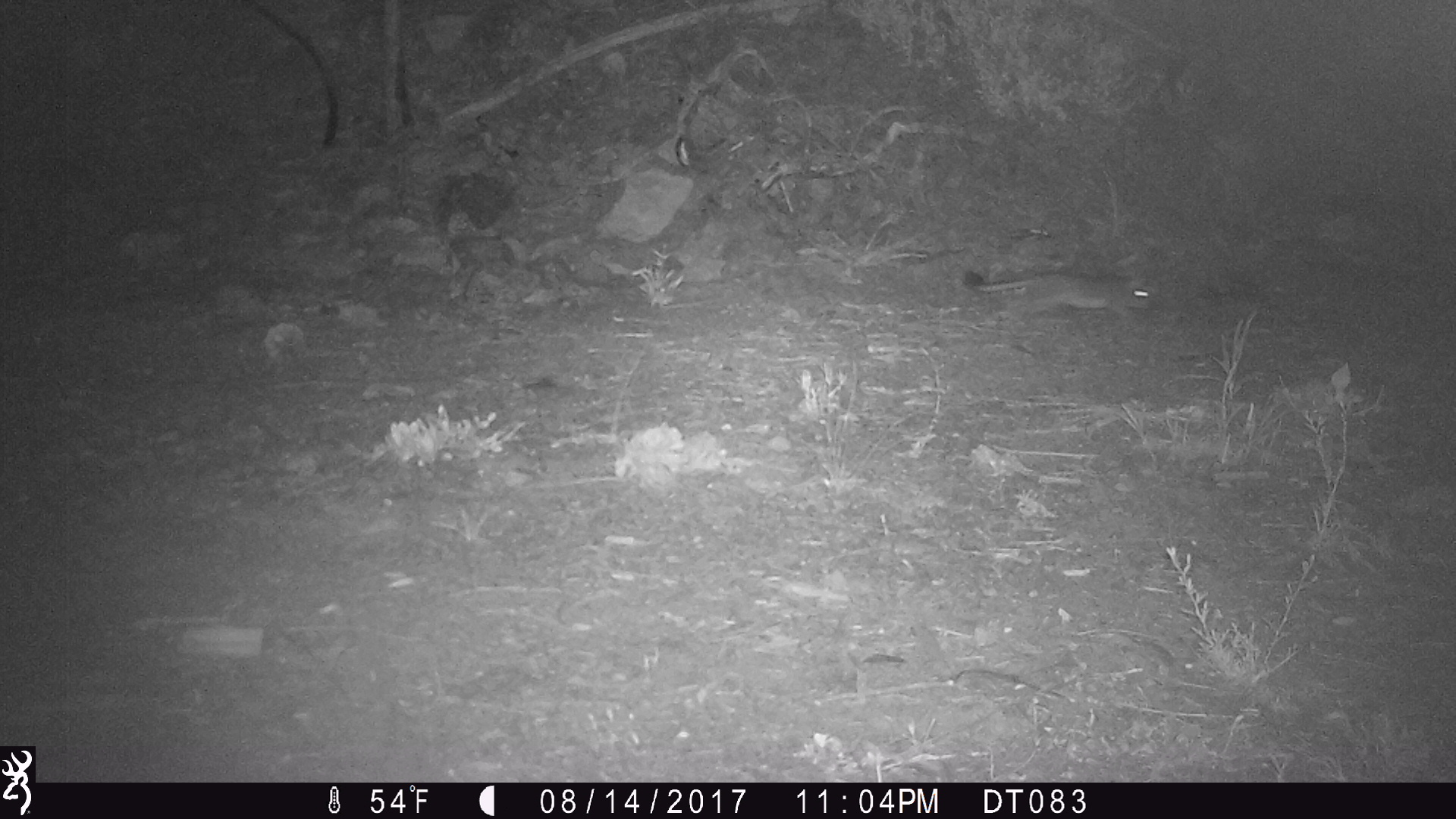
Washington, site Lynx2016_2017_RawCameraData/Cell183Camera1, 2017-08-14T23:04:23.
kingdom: Animalia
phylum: Chordata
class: Mammalia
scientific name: Mammalia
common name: small mammal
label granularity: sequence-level